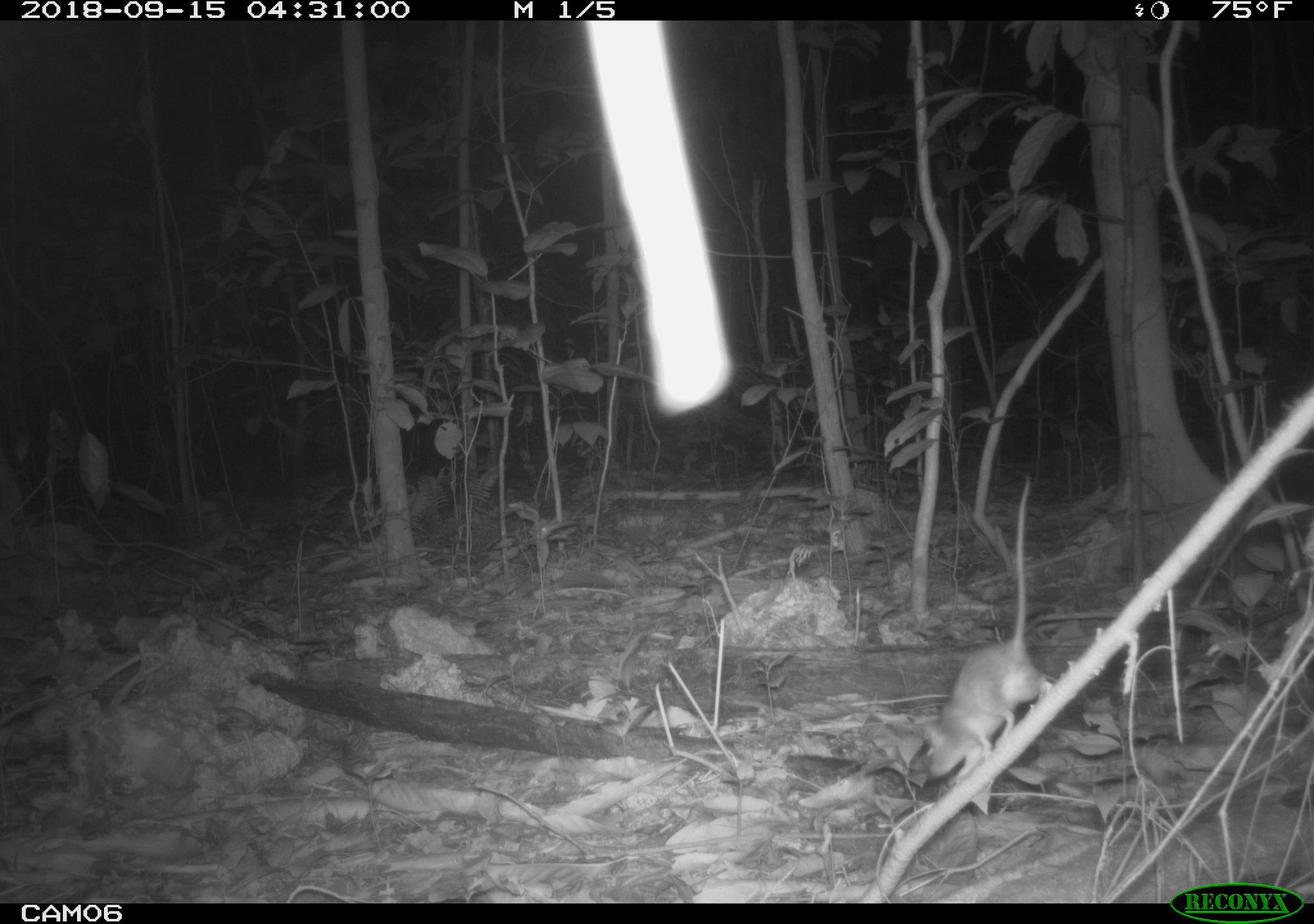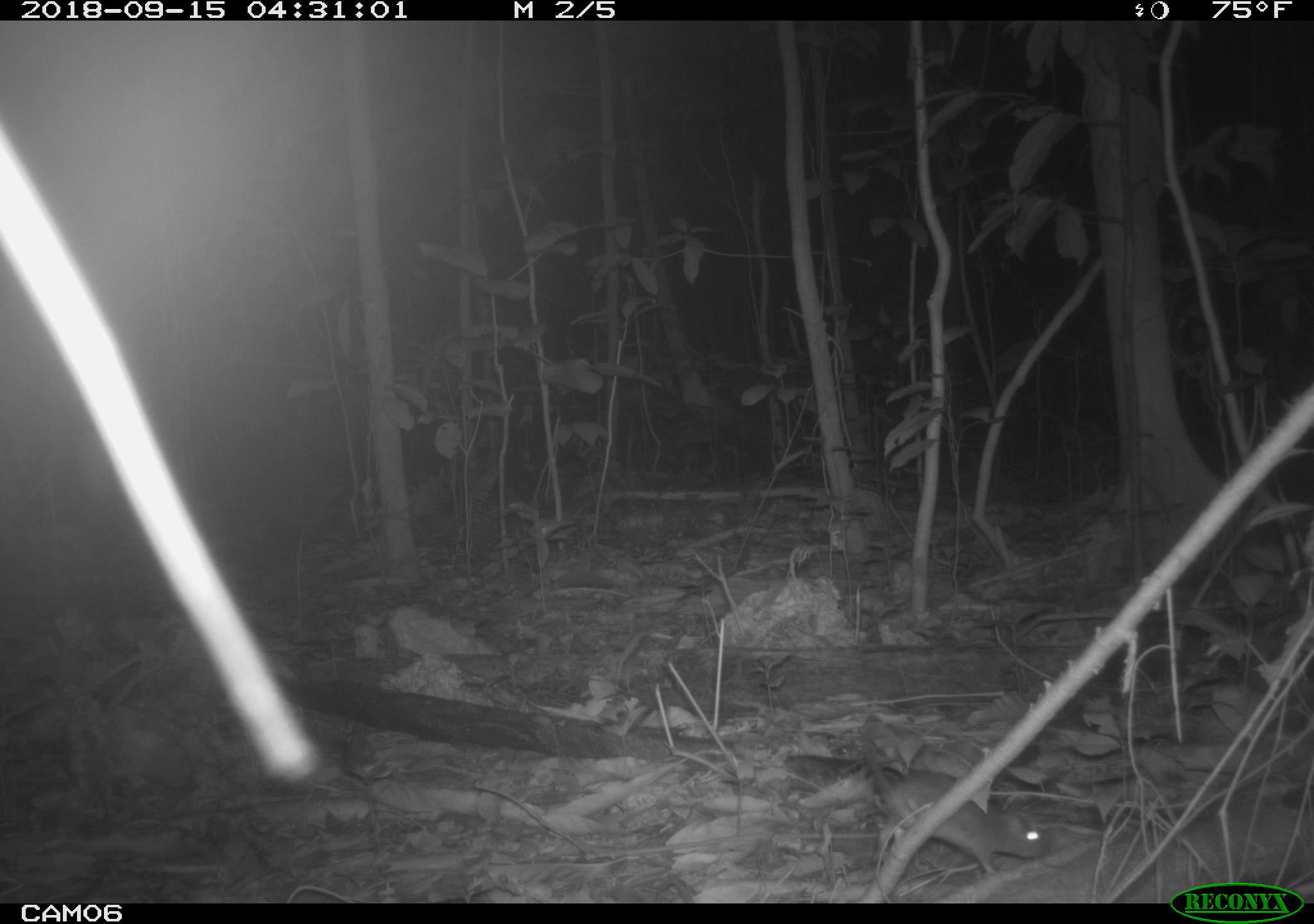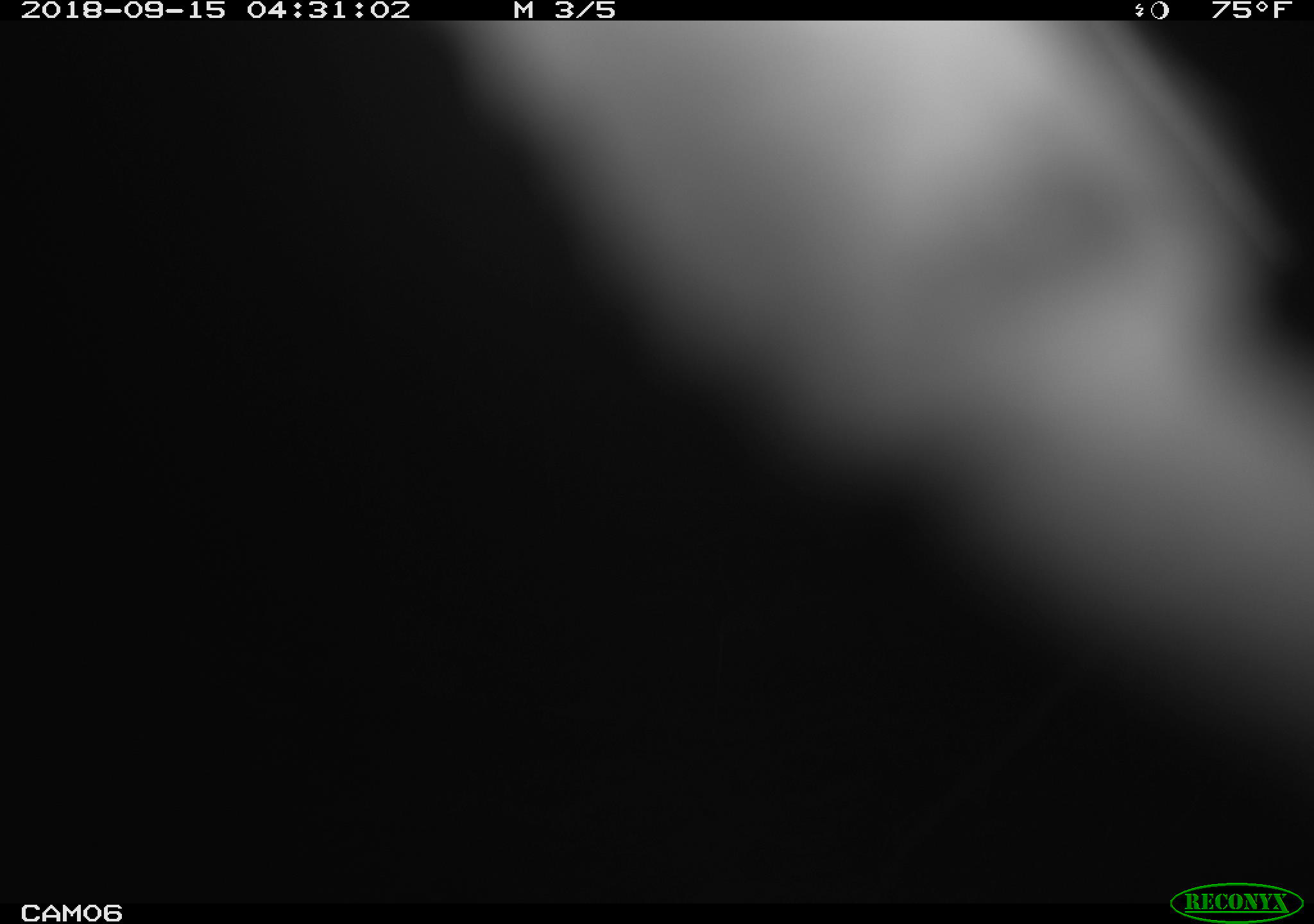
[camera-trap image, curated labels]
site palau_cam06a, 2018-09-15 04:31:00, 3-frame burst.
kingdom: Animalia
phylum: Chordata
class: Mammalia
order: Rodentia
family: Muridae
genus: Rattus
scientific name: Rattus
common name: rat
Rat (Rattus).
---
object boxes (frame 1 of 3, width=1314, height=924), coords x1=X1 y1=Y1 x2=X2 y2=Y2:
rat: x1=902 y1=467 x2=1060 y2=798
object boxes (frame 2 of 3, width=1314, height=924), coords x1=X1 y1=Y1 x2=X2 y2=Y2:
rat: x1=837 y1=697 x2=1053 y2=895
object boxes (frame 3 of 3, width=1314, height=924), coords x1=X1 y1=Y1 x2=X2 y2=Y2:
unknown: x1=434 y1=23 x2=1314 y2=783